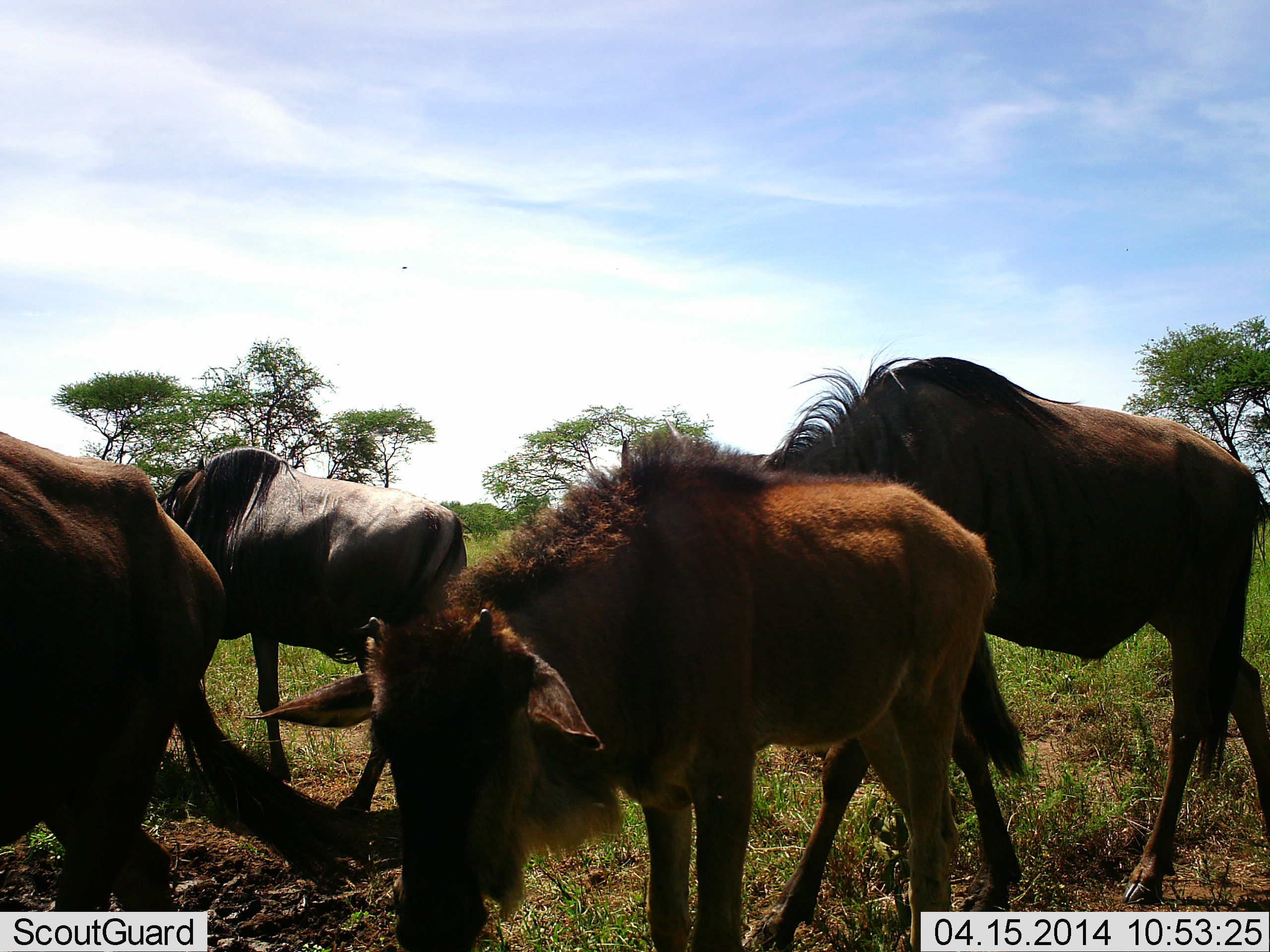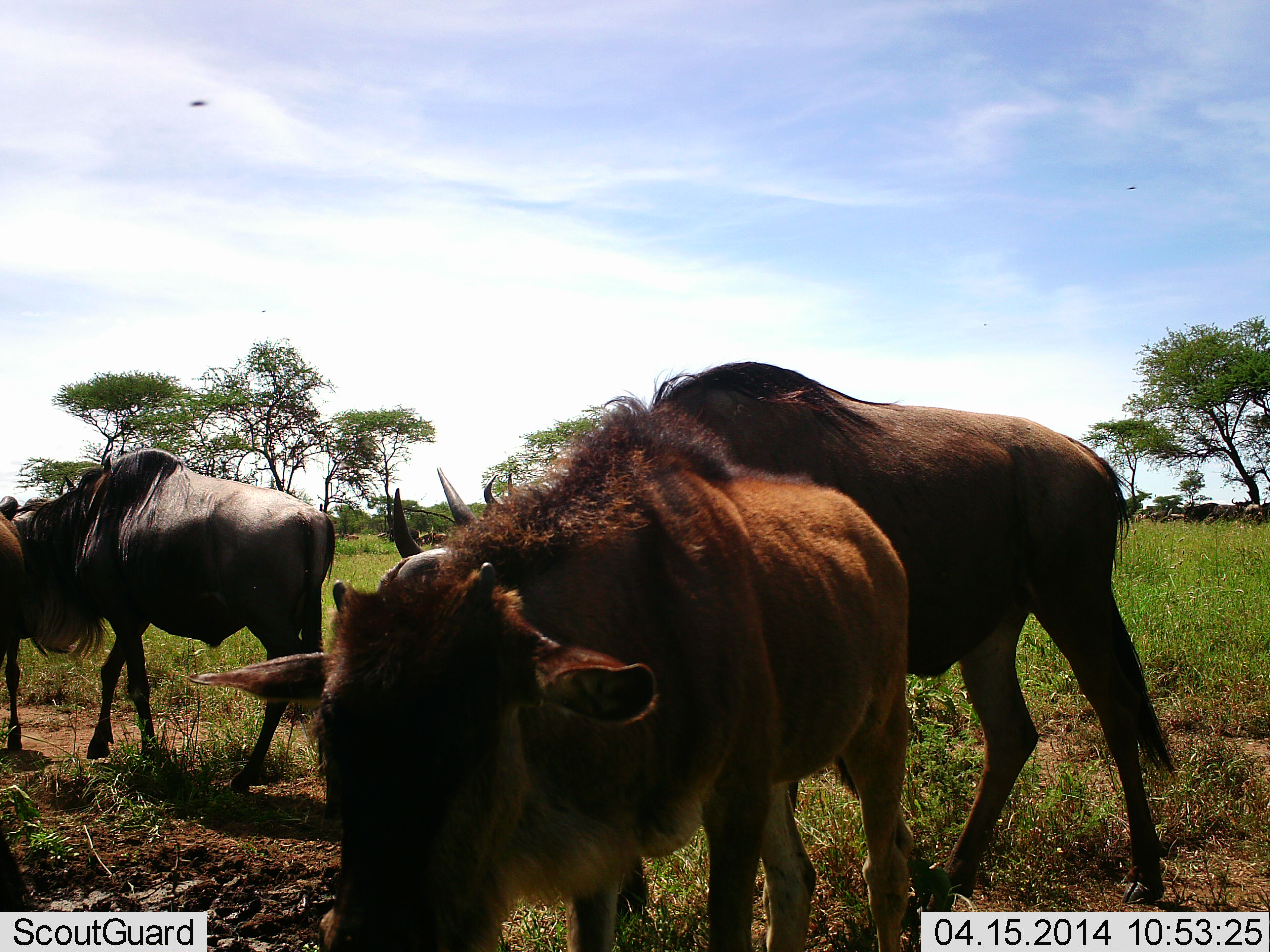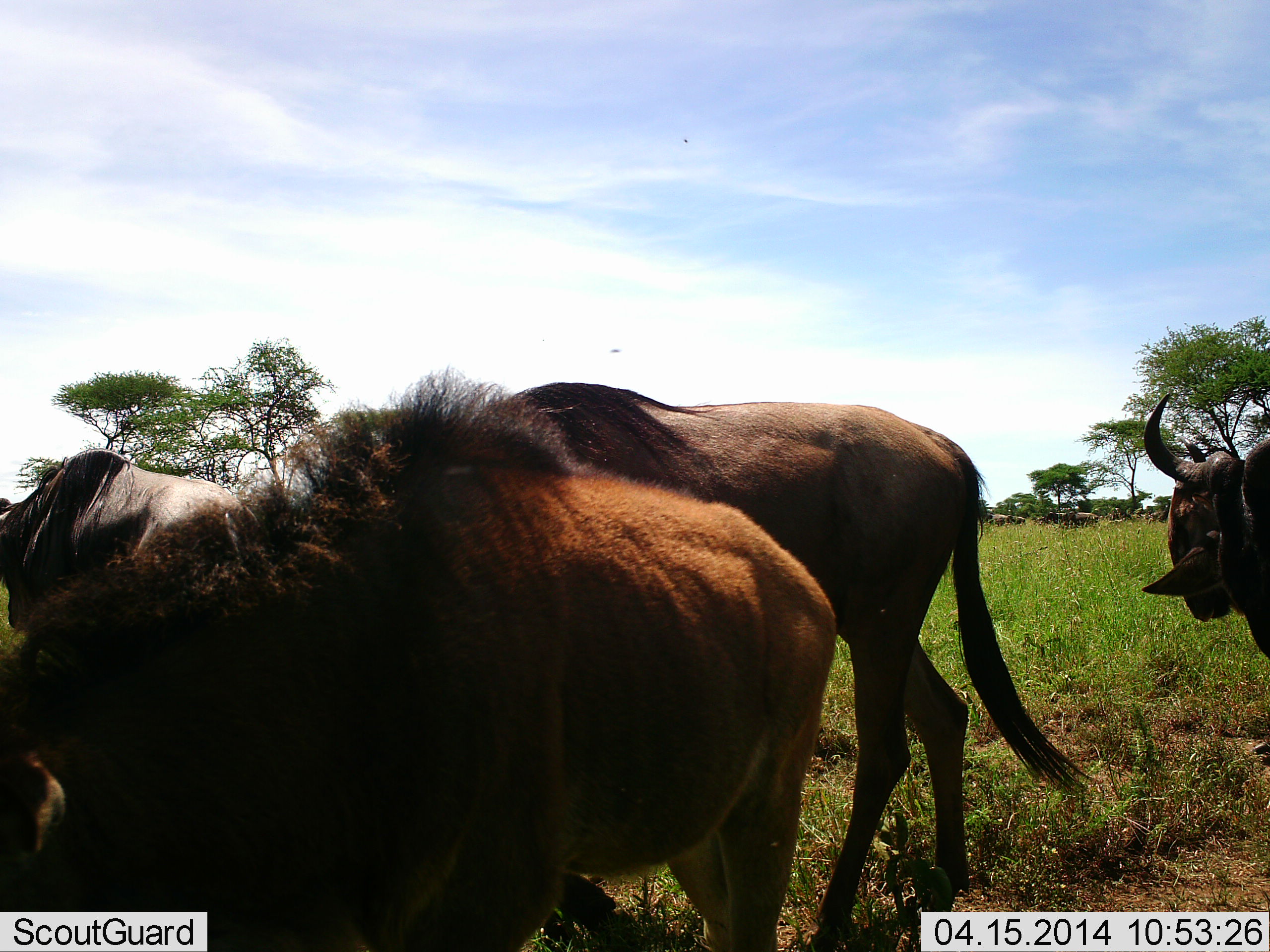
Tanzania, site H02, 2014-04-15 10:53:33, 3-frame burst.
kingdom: Animalia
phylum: Chordata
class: Mammalia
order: Artiodactyla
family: Bovidae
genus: Connochaetes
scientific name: Connochaetes taurinus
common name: blue wildebeest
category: wildebeest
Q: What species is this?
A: Wildebeest (blue wildebeest) (Connochaetes taurinus).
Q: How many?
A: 5.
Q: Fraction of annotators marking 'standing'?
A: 25%.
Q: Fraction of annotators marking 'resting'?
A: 0%.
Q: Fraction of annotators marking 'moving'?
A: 75%.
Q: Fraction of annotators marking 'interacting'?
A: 0%.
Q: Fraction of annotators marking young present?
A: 50%.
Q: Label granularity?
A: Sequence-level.